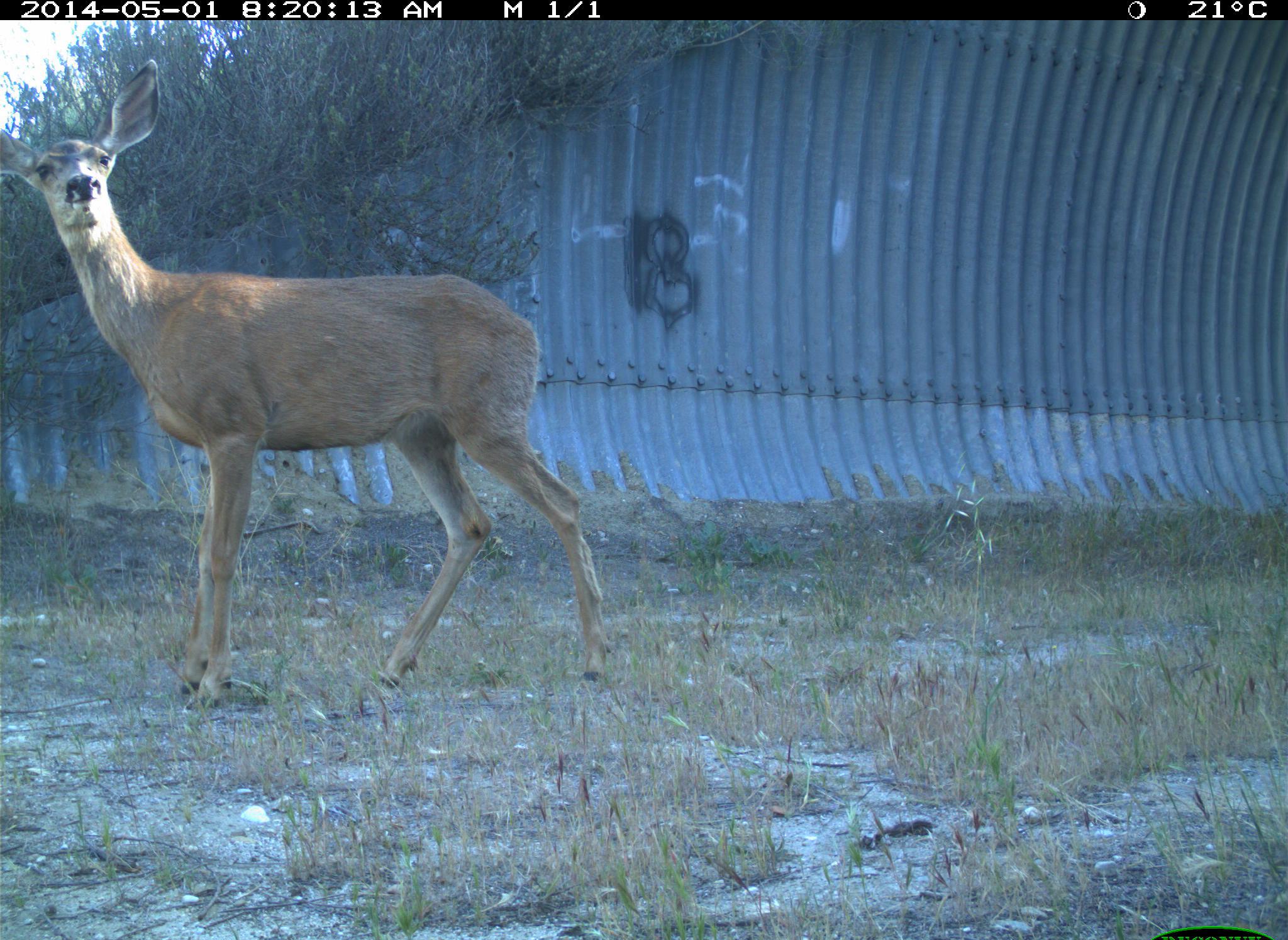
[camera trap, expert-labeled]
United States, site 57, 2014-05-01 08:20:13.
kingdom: Animalia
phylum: Chordata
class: Mammalia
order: Artiodactyla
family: Cervidae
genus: Odocoileus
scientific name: Odocoileus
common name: deer